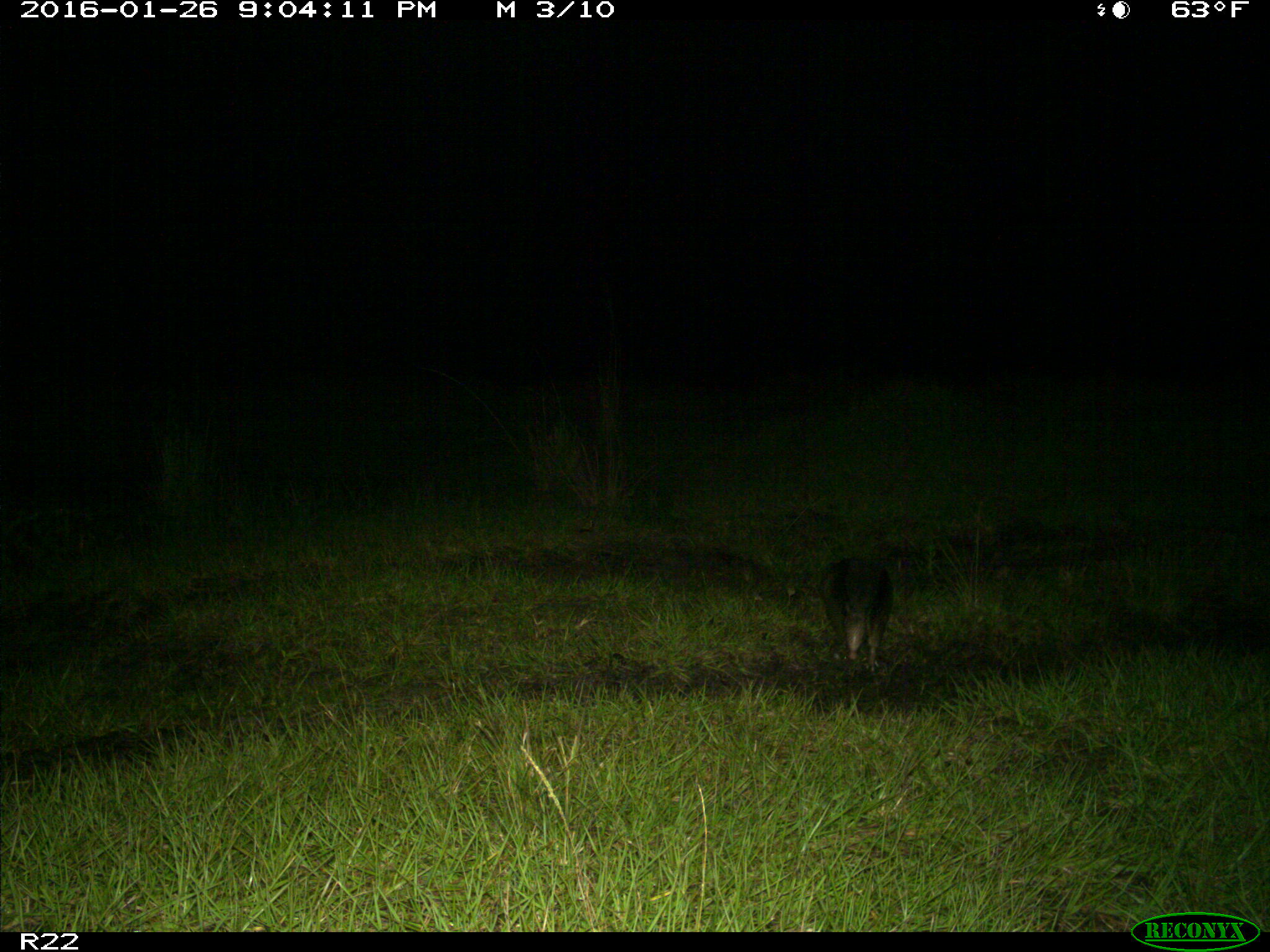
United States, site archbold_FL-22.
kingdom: Animalia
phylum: Chordata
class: Mammalia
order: Cingulata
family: Dasypodidae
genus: Dasypus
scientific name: Dasypus novemcinctus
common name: nine-banded armadillo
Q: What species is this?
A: Dasypus novemcinctus (nine-banded armadillo).